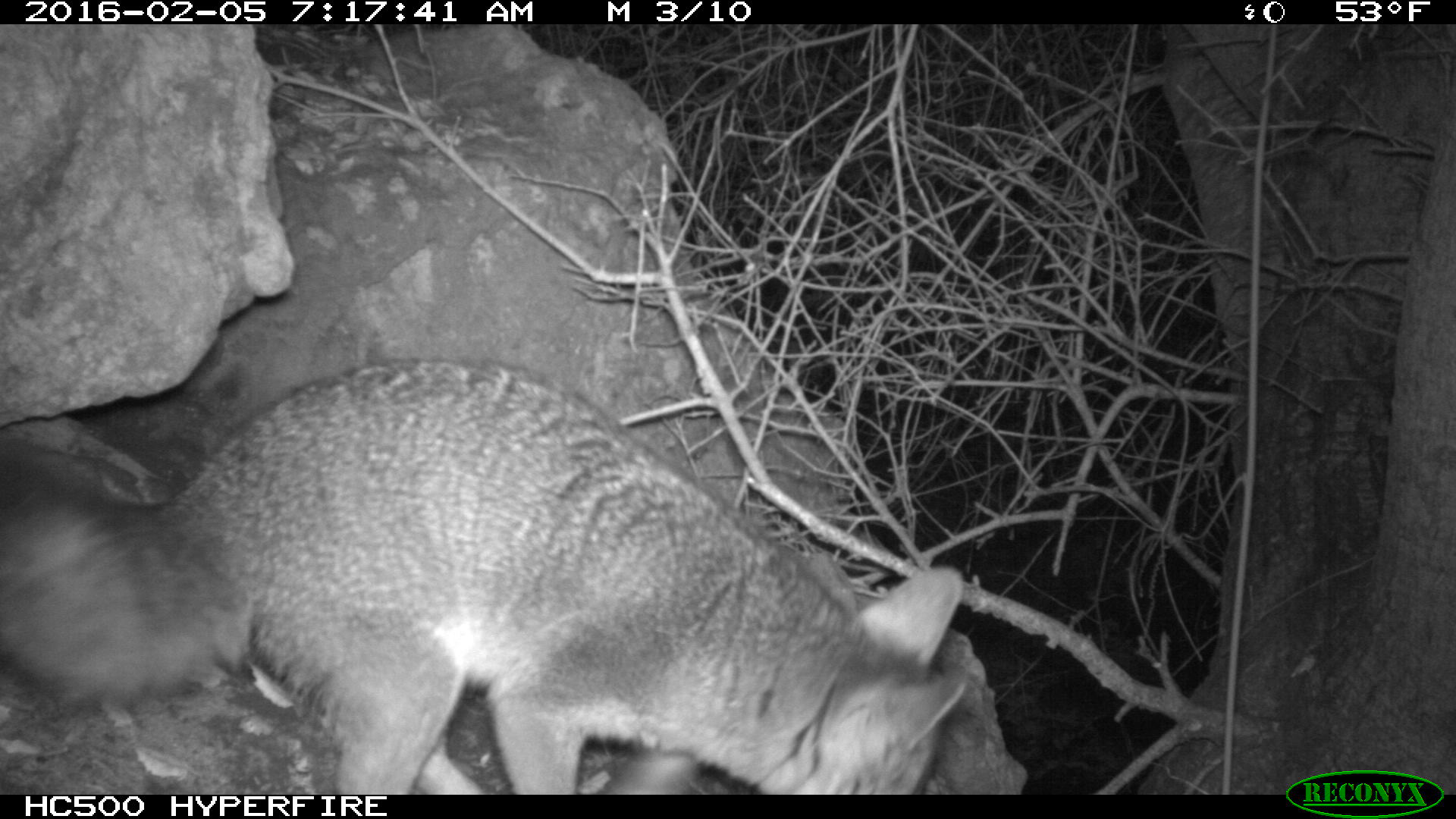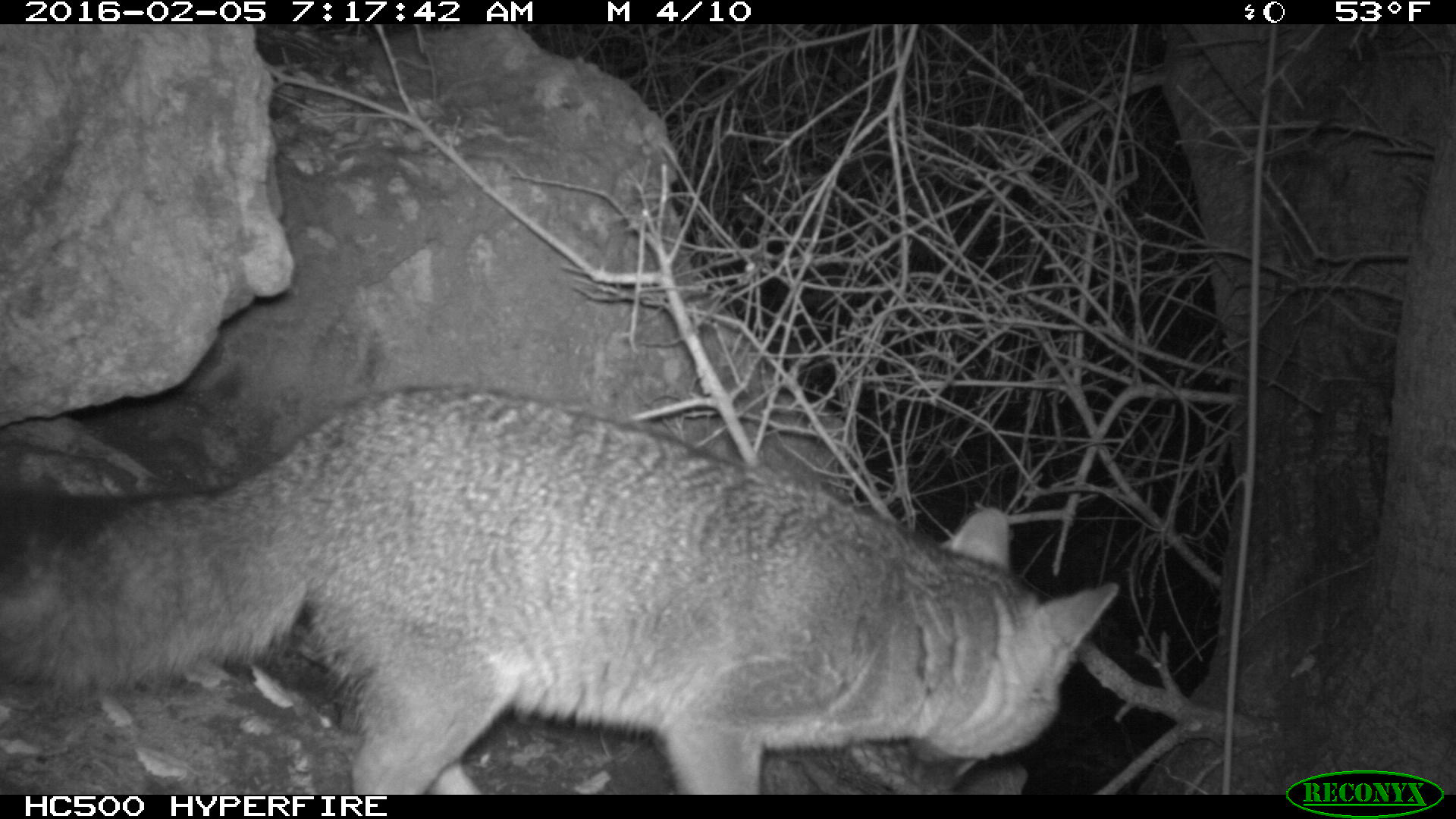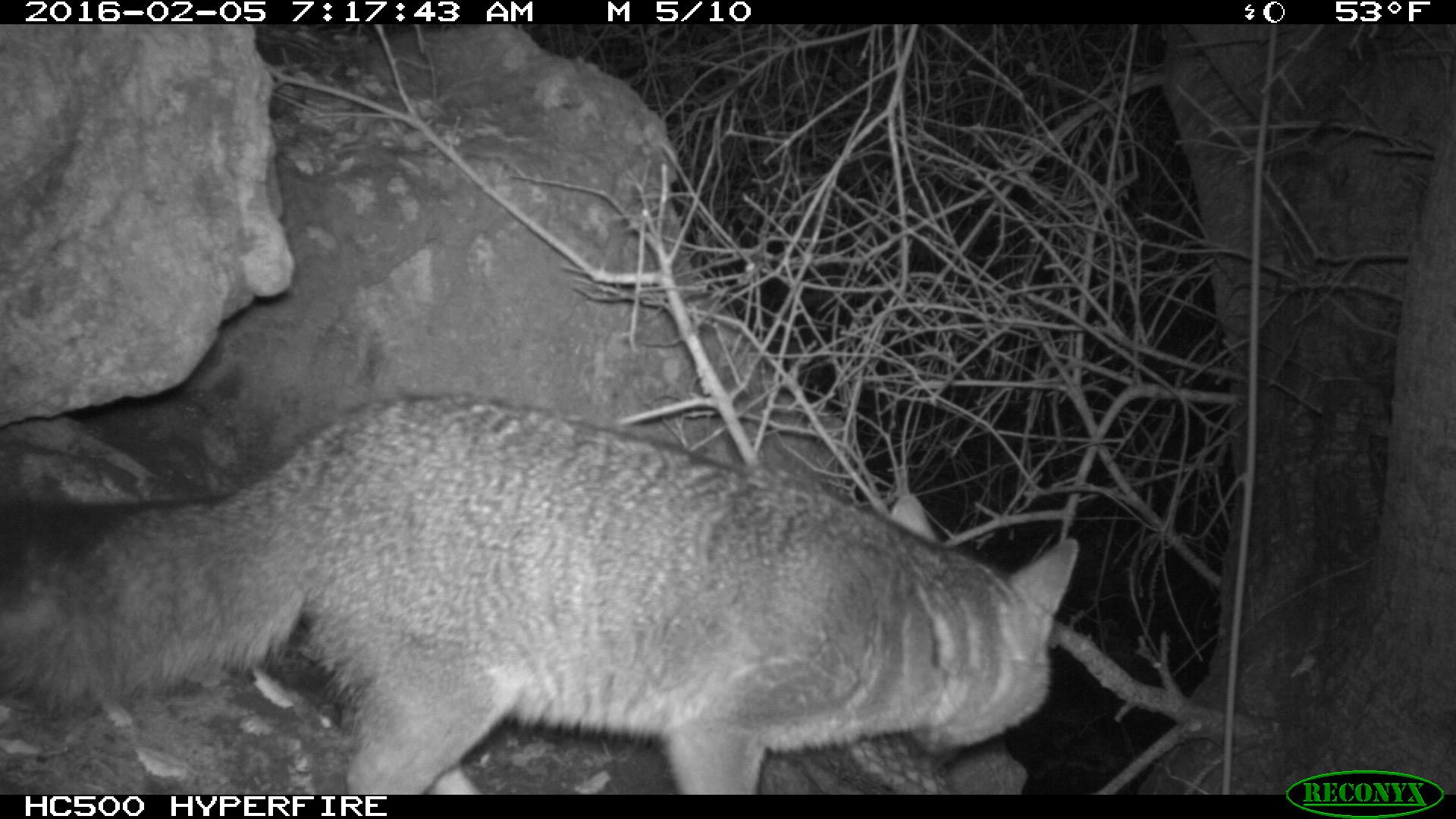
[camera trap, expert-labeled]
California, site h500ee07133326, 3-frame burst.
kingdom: Animalia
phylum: Chordata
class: Mammalia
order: Carnivora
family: Canidae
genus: Urocyon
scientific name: Urocyon littoralis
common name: island fox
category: fox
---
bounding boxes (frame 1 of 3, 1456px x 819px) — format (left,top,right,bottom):
fox: (0,359,968,792)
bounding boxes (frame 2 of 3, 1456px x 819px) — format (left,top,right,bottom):
fox: (0,381,1117,795)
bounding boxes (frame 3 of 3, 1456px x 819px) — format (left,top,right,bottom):
fox: (0,392,1078,794)